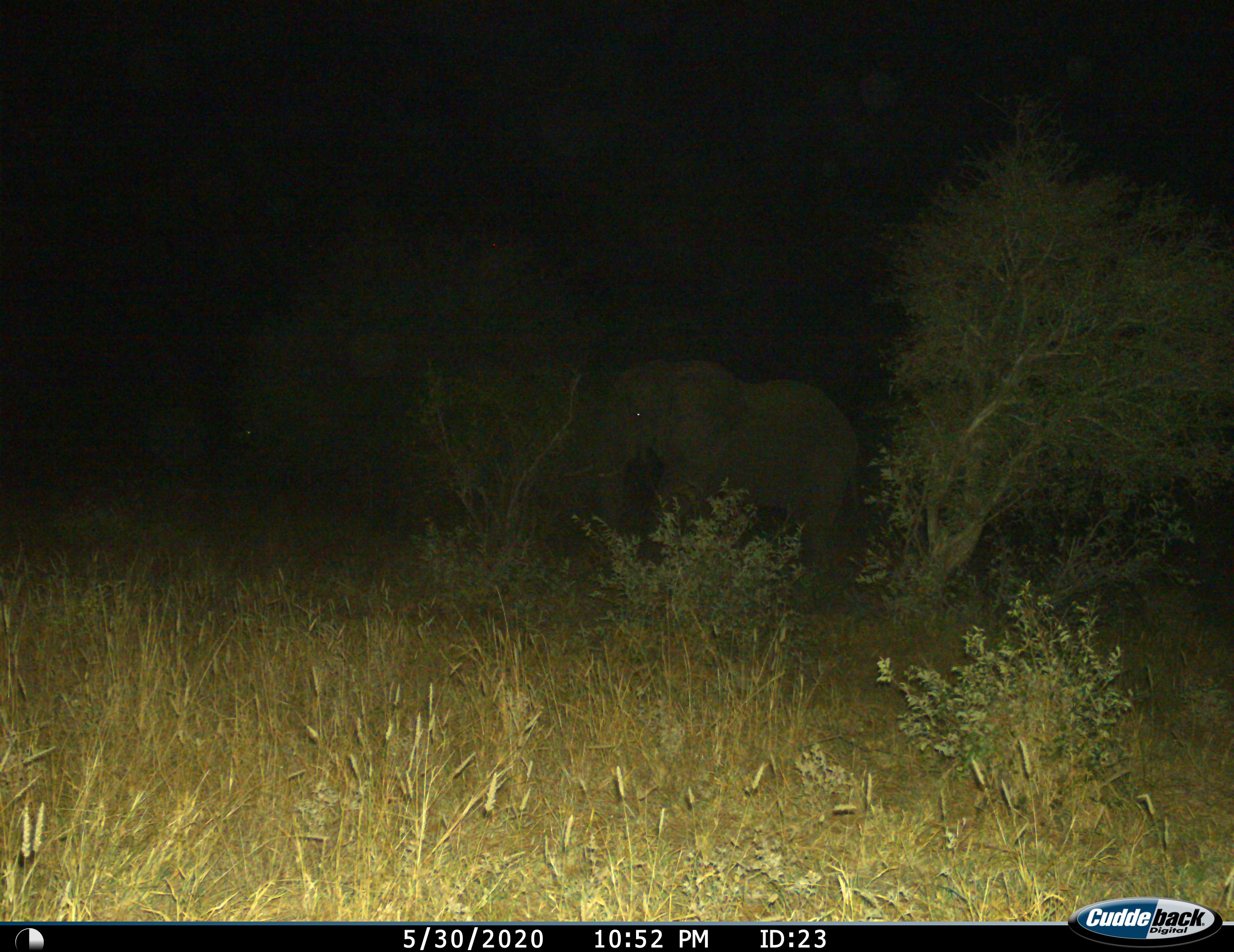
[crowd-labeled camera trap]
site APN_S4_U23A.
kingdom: Animalia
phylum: Chordata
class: Mammalia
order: Proboscidea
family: Elephantidae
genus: Loxodonta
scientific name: Loxodonta africana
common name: african bush elephant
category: elephant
Elephant (african bush elephant) (Loxodonta africana), count 1. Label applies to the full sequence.